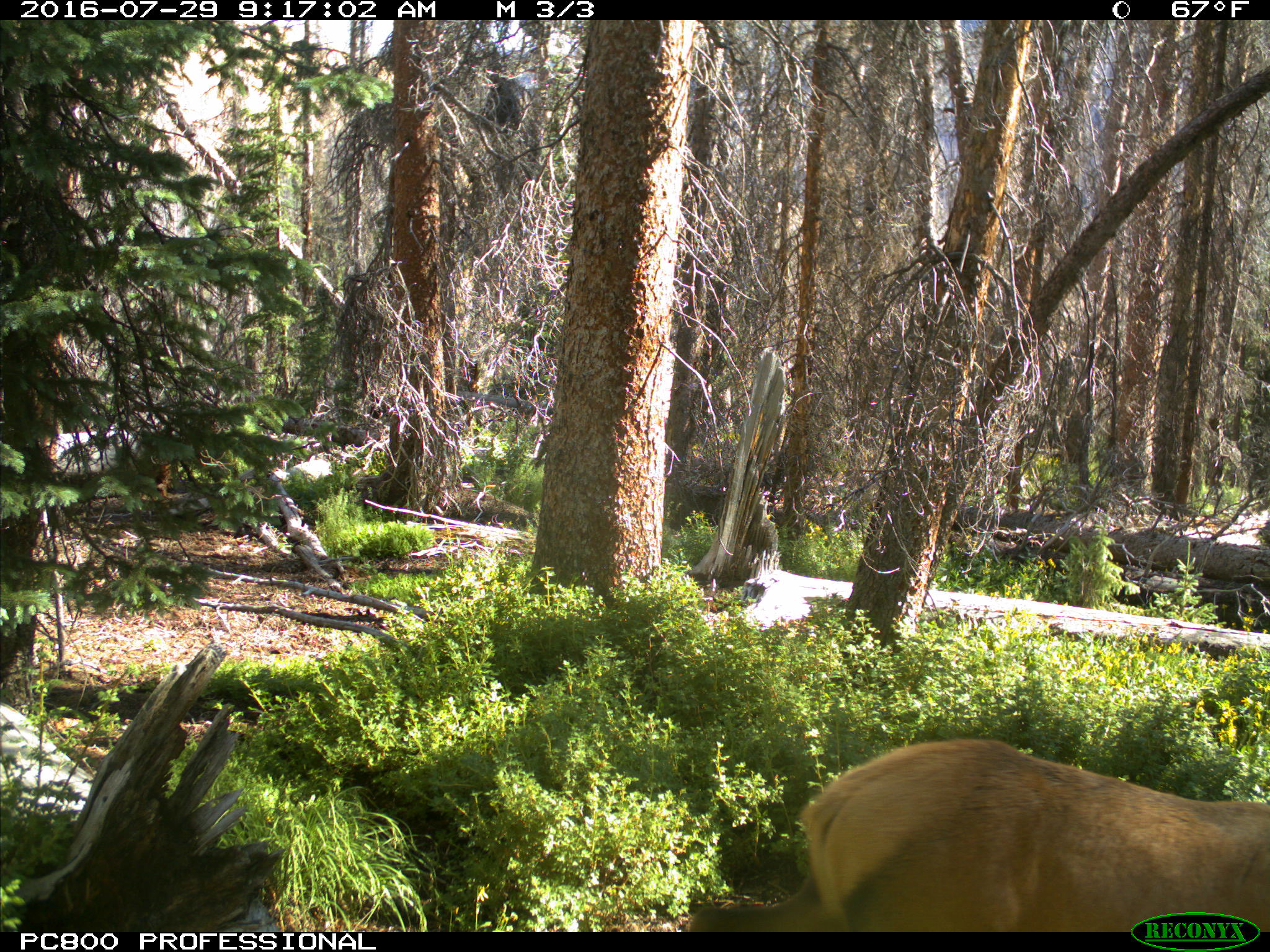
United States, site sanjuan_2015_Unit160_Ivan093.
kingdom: Animalia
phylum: Chordata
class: Mammalia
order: Artiodactyla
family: Cervidae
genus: Cervus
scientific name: Cervus elaphus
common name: red deer